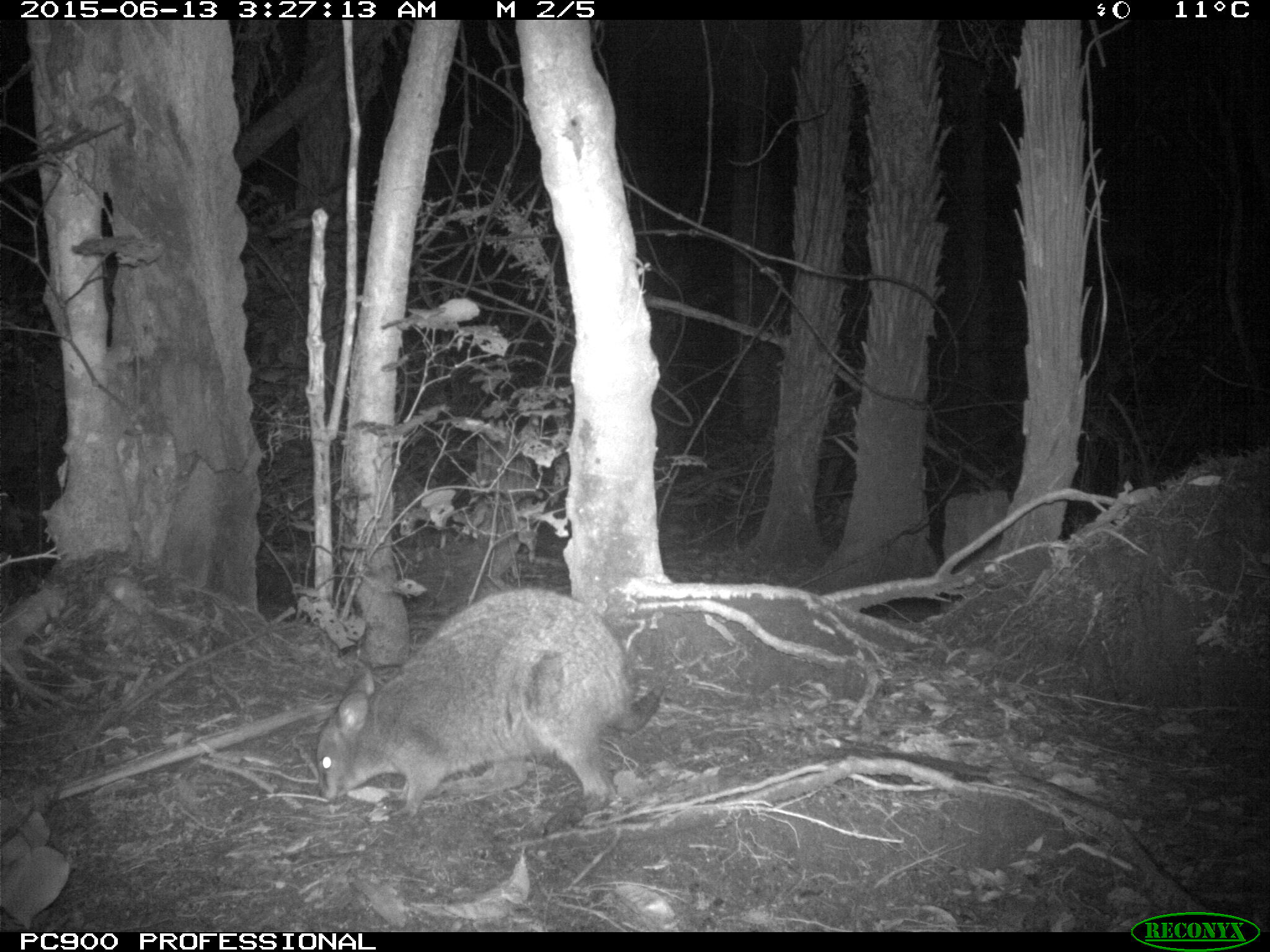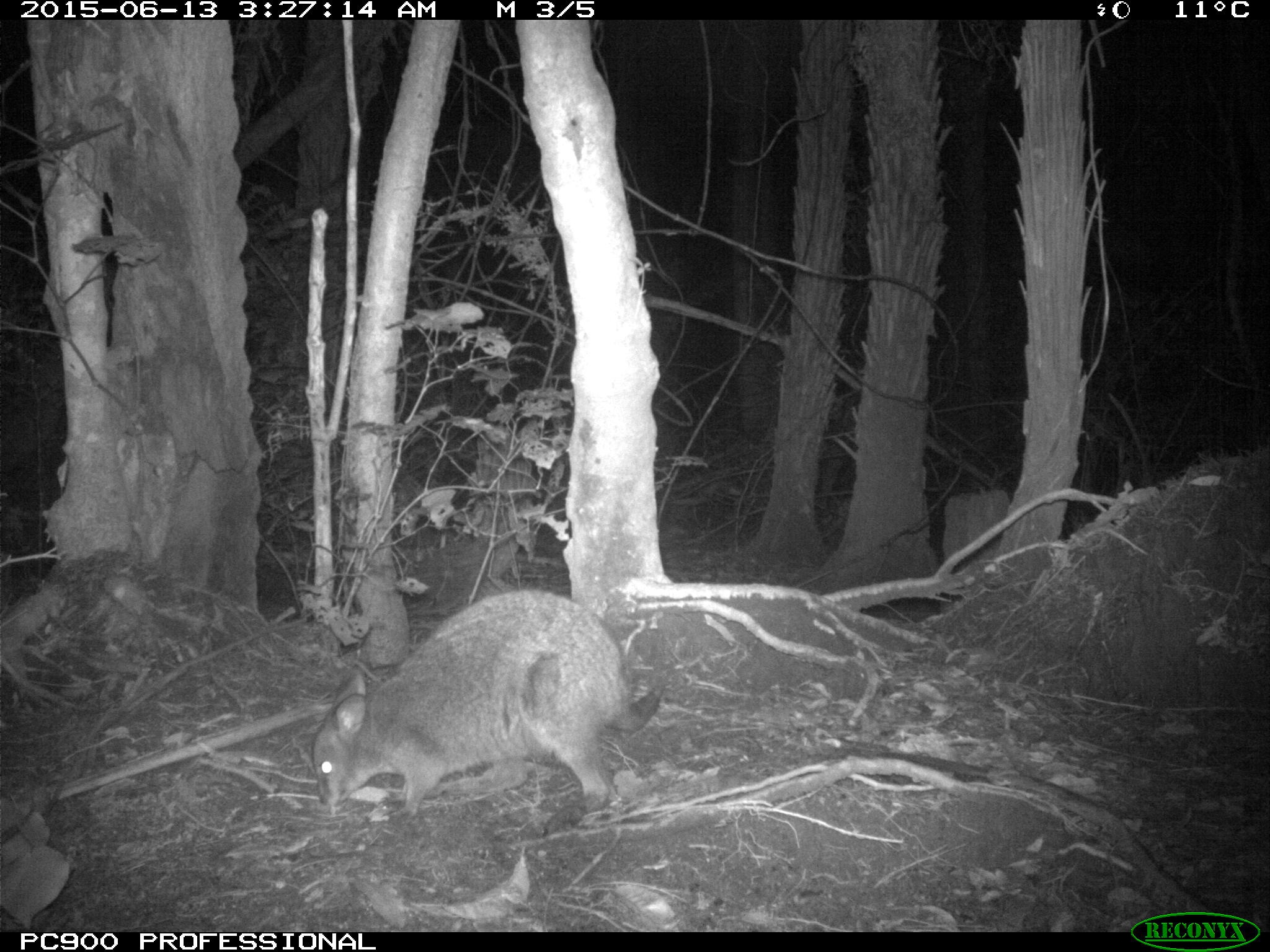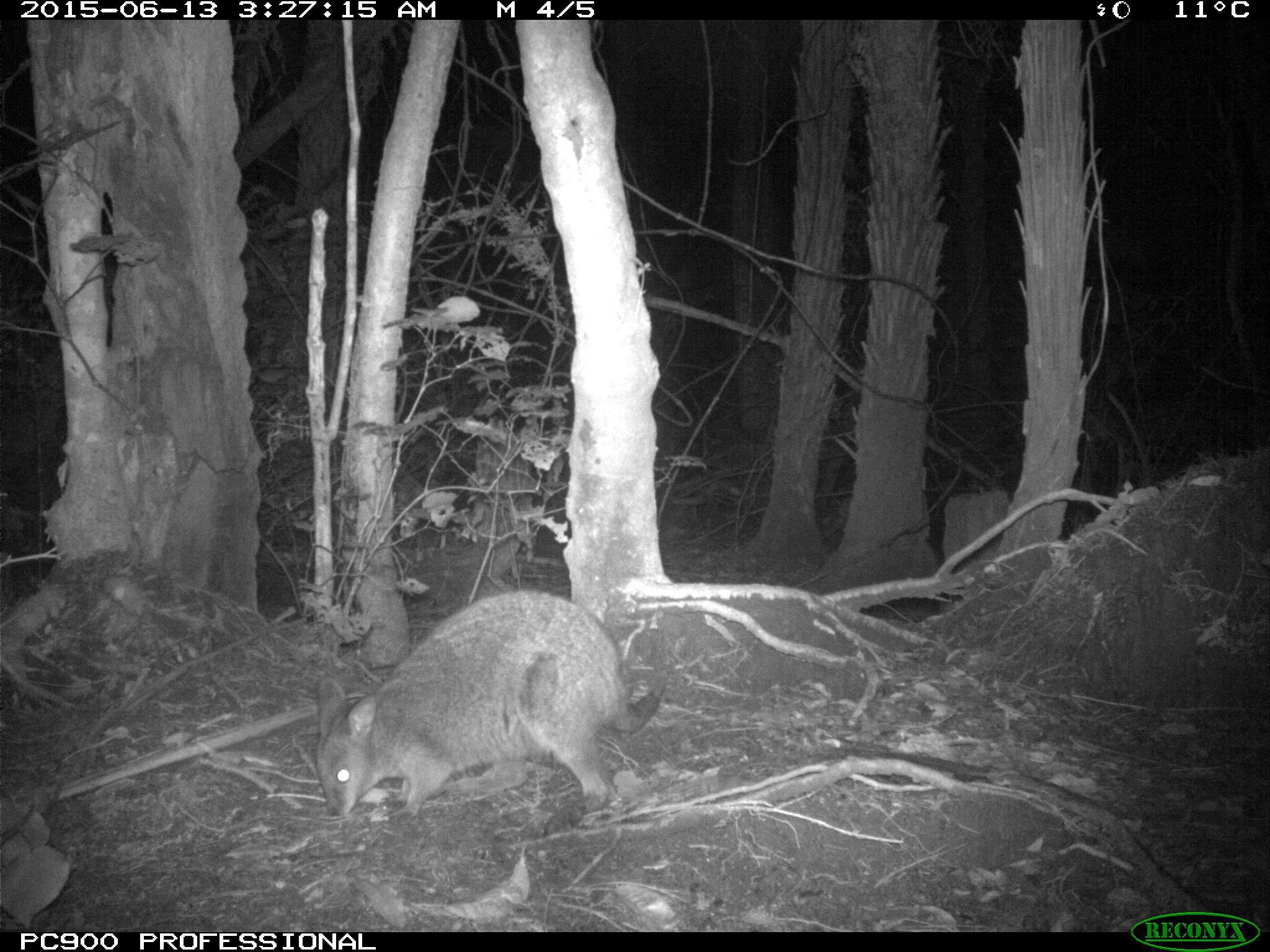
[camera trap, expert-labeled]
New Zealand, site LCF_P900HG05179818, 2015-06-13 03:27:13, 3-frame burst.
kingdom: Animalia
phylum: Chordata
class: Mammalia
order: Diprotodontia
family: Macropodidae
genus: Notamacropus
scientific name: Notamacropus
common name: wallaby